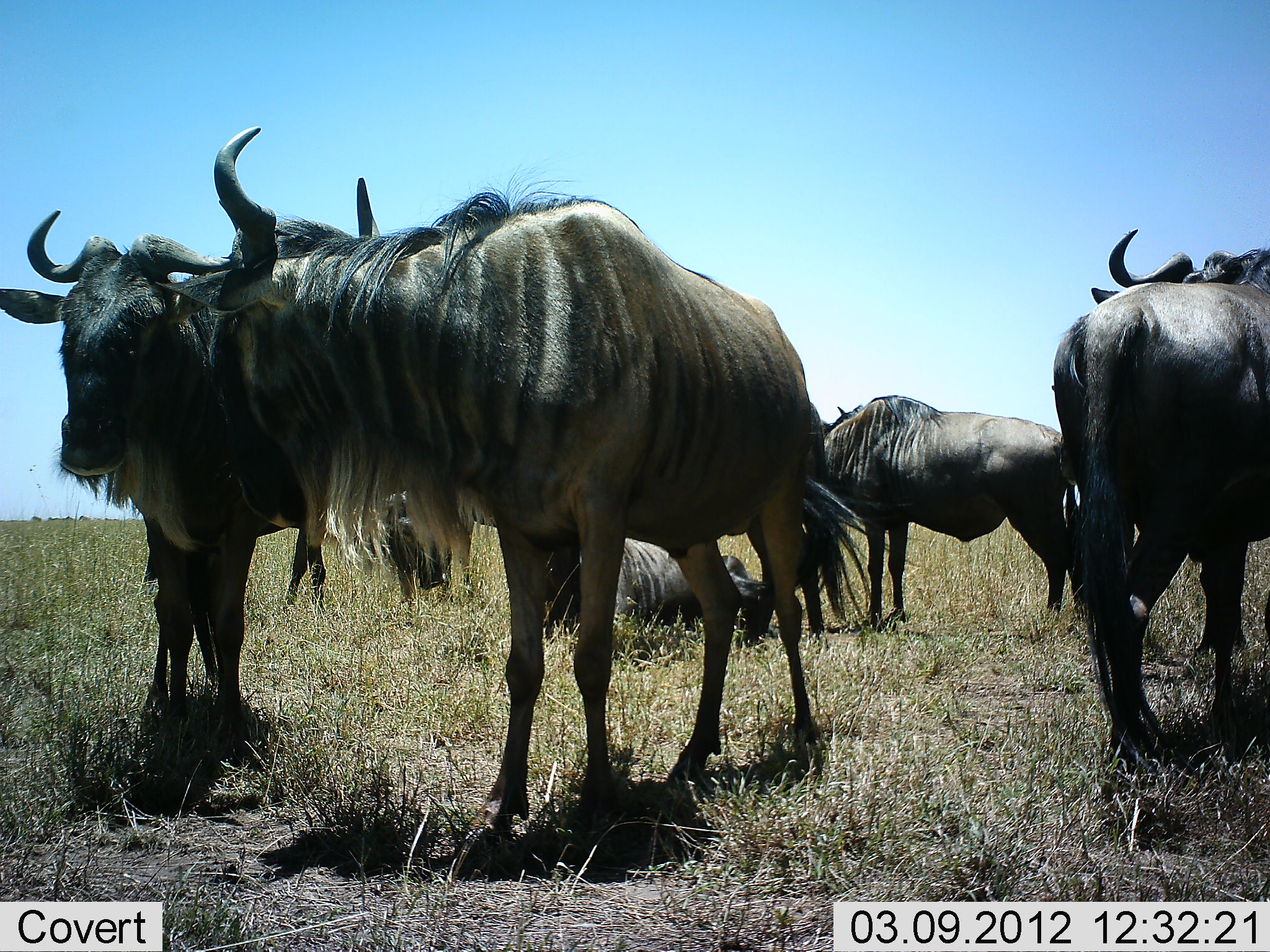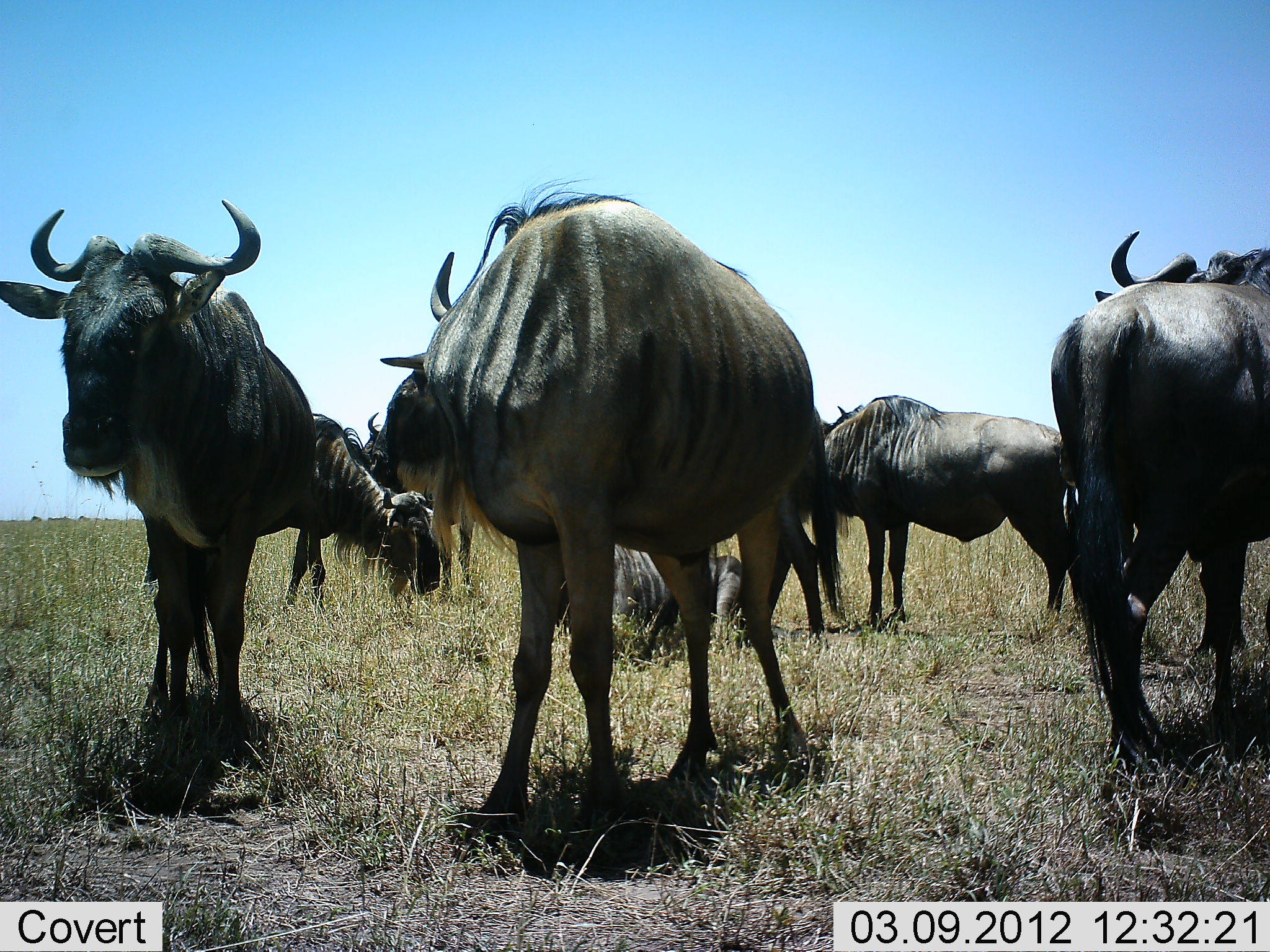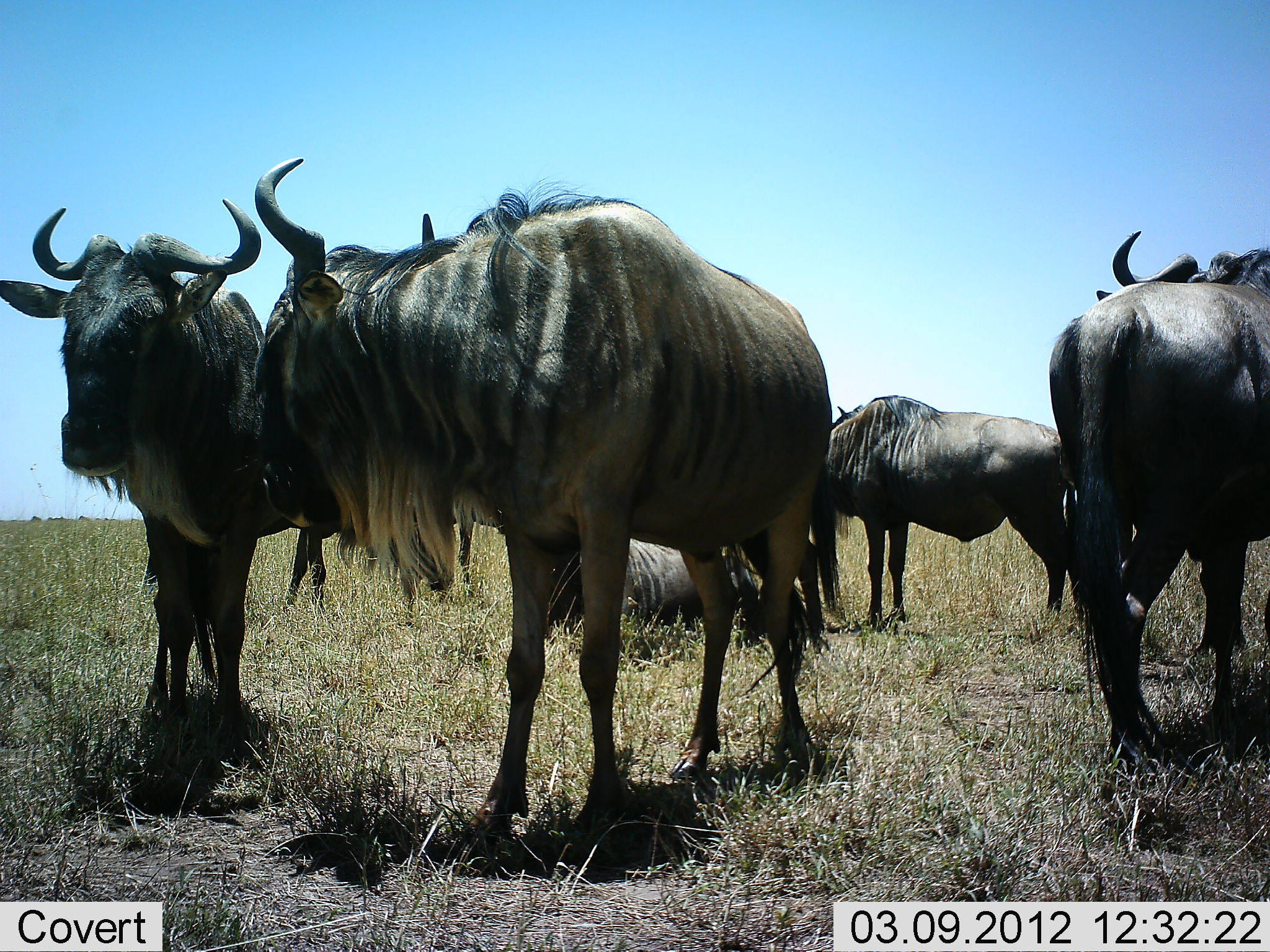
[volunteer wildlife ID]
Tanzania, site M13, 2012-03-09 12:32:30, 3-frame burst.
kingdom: Animalia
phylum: Chordata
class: Mammalia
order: Artiodactyla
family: Bovidae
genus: Connochaetes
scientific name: Connochaetes taurinus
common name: blue wildebeest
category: wildebeest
Wildebeest (blue wildebeest) (Connochaetes taurinus), count 7. Behavior (volunteer vote fractions): standing 90%, resting 62%, moving 14%, interacting 14%. Young present (vote fraction): 0%. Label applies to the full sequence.